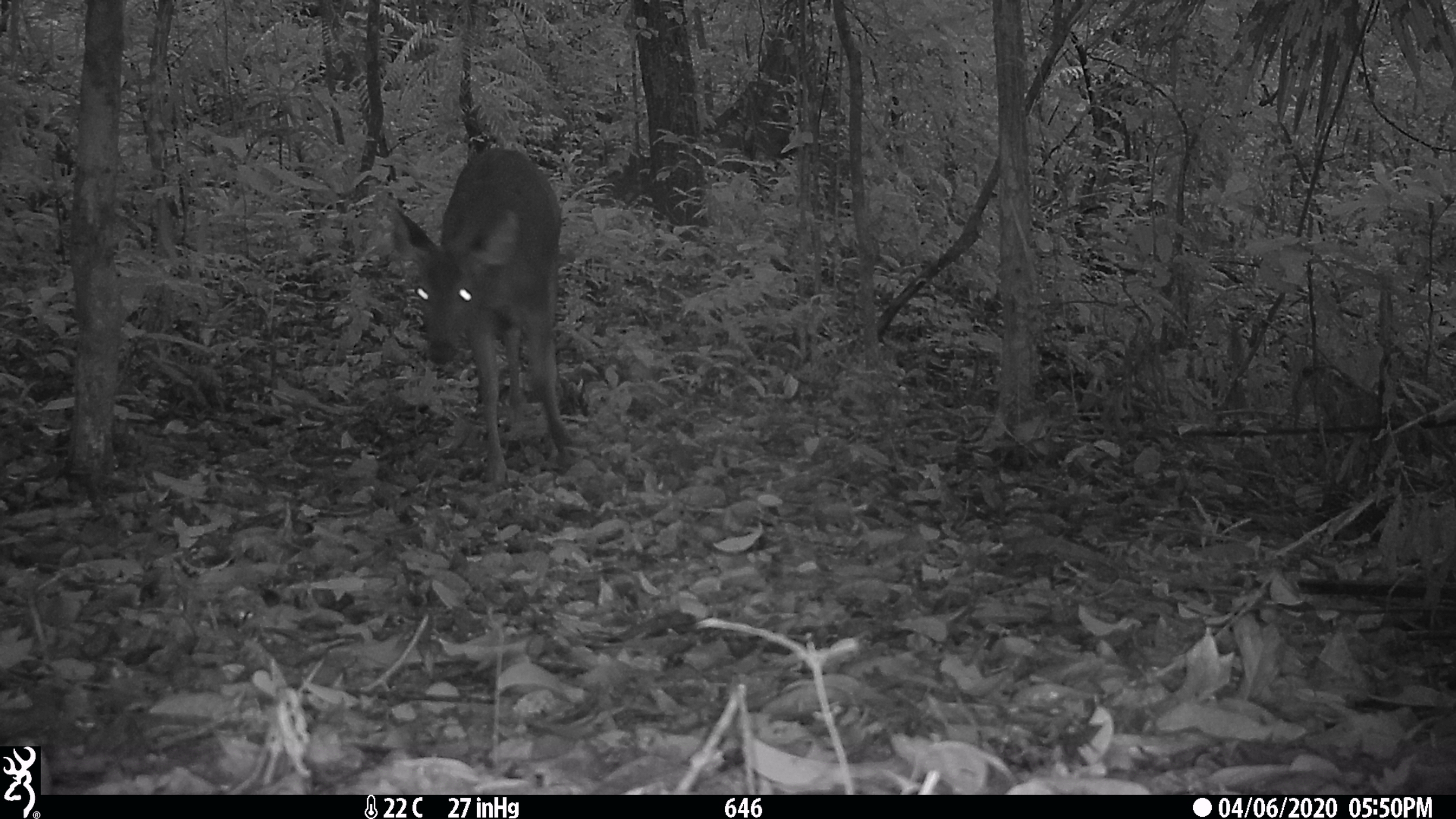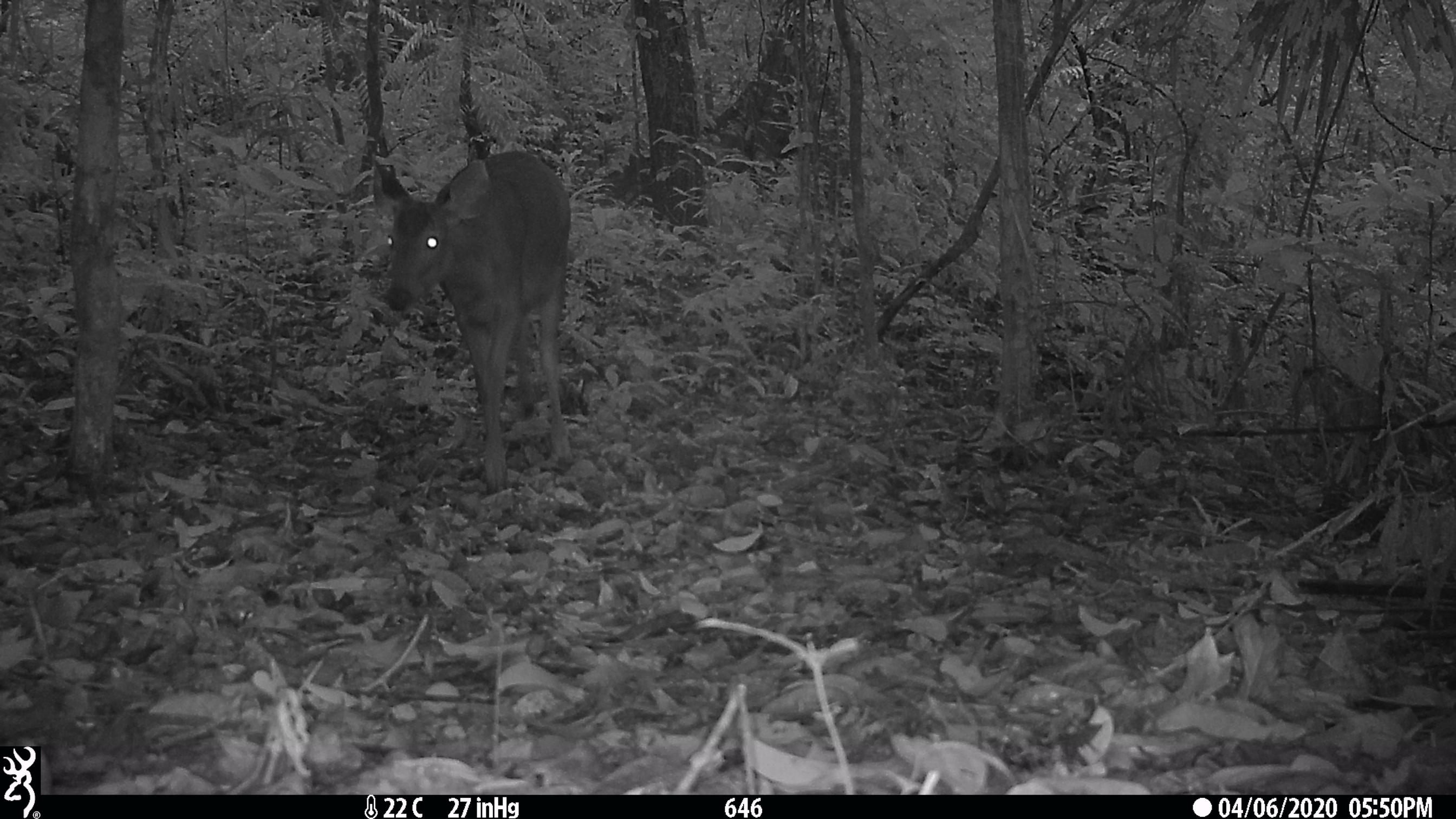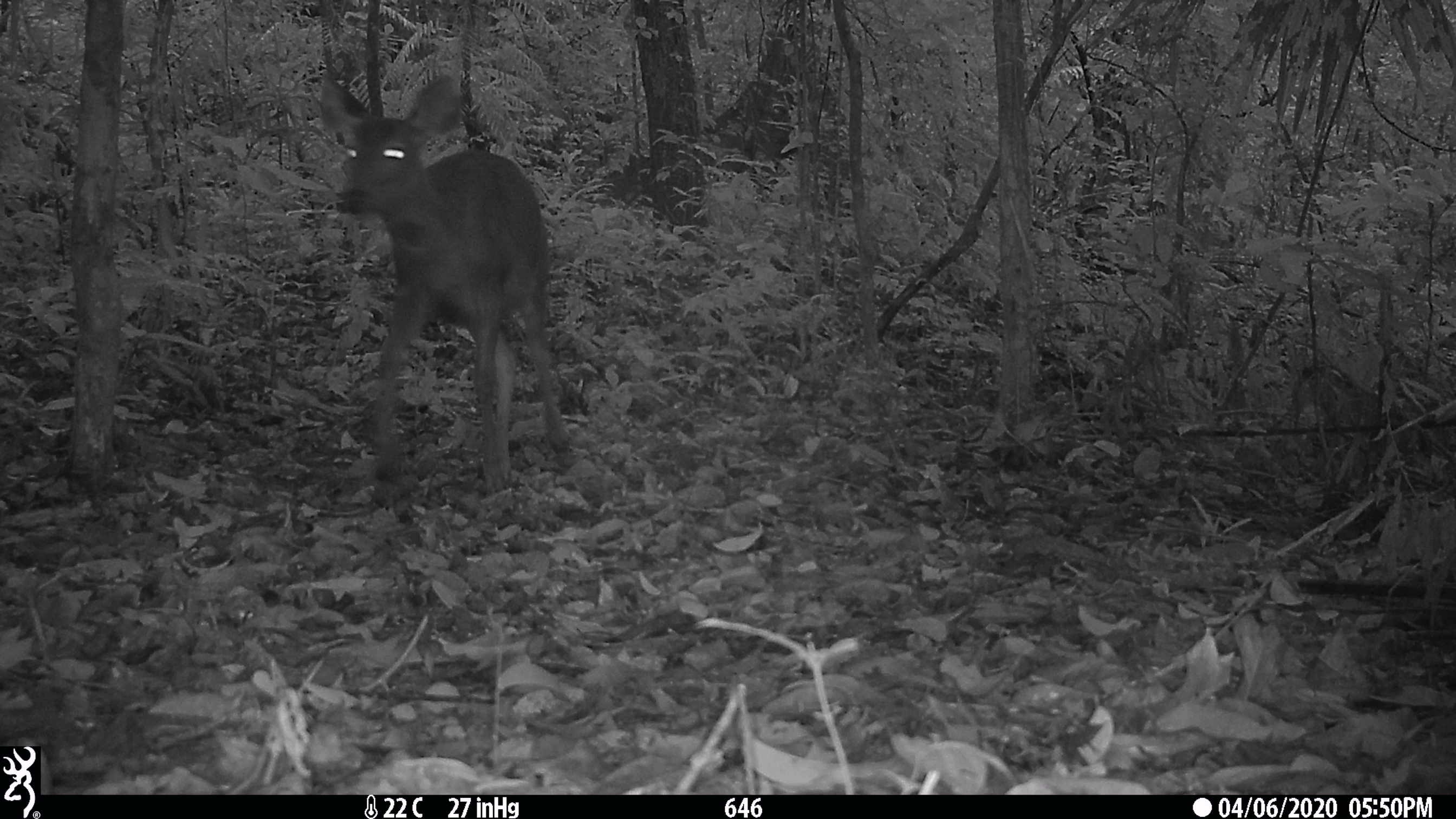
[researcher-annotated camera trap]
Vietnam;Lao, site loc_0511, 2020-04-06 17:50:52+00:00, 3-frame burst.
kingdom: Animalia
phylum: Chordata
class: Mammalia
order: Artiodactyla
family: Cervidae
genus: Rusa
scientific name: Rusa unicolor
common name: sambar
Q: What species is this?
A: Sambar (Rusa unicolor).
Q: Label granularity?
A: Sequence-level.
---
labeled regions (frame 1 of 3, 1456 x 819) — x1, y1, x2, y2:
sambar: 389, 148, 573, 479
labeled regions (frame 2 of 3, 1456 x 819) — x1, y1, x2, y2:
sambar: 370, 148, 574, 490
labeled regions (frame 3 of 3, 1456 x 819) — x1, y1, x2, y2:
sambar: 317, 69, 573, 491